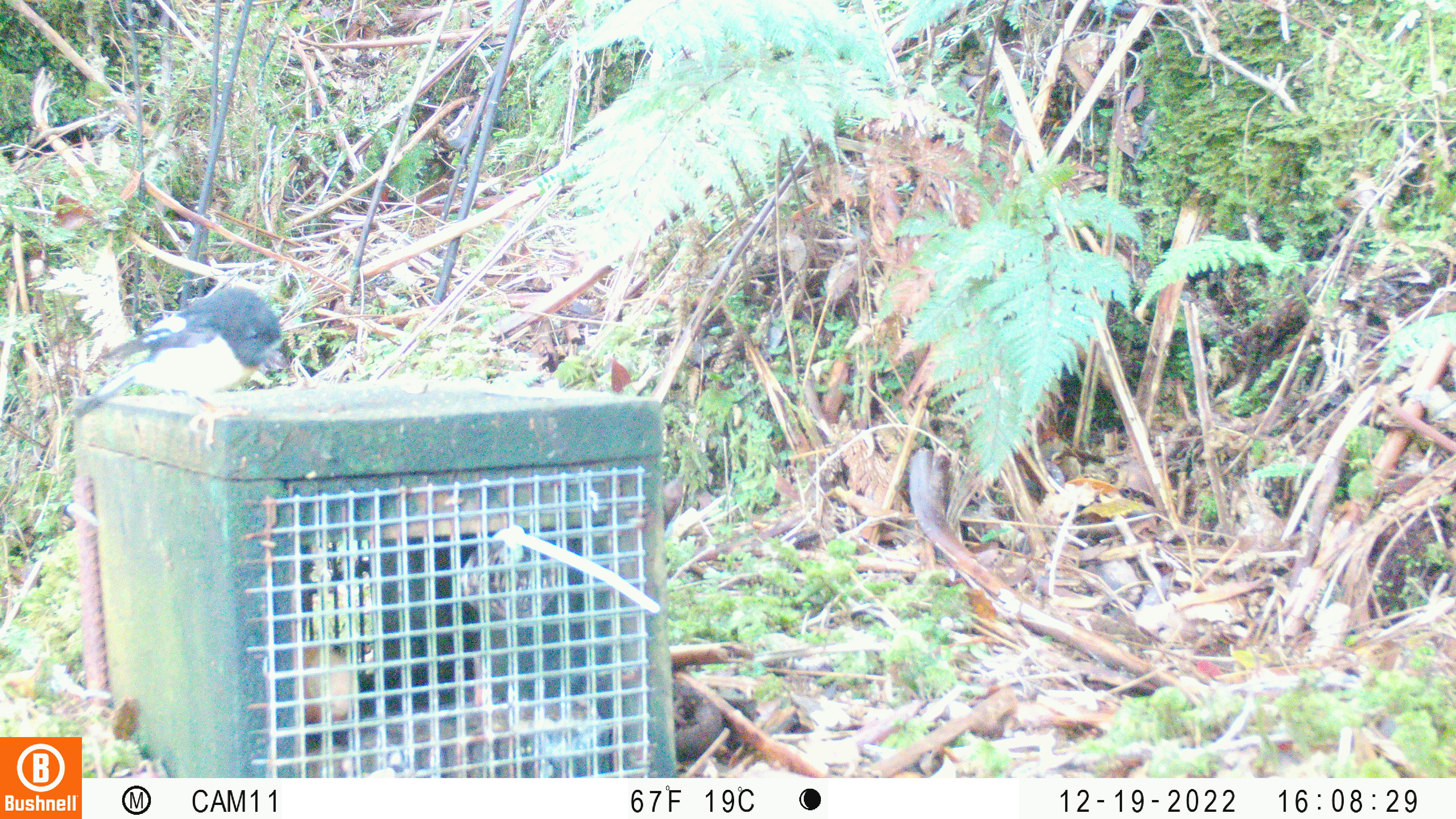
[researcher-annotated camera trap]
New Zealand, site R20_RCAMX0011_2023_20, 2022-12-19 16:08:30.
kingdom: Animalia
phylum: Chordata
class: Aves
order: Passeriformes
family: Petroicidae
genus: Petroica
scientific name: Petroica macrocephala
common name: tomtit